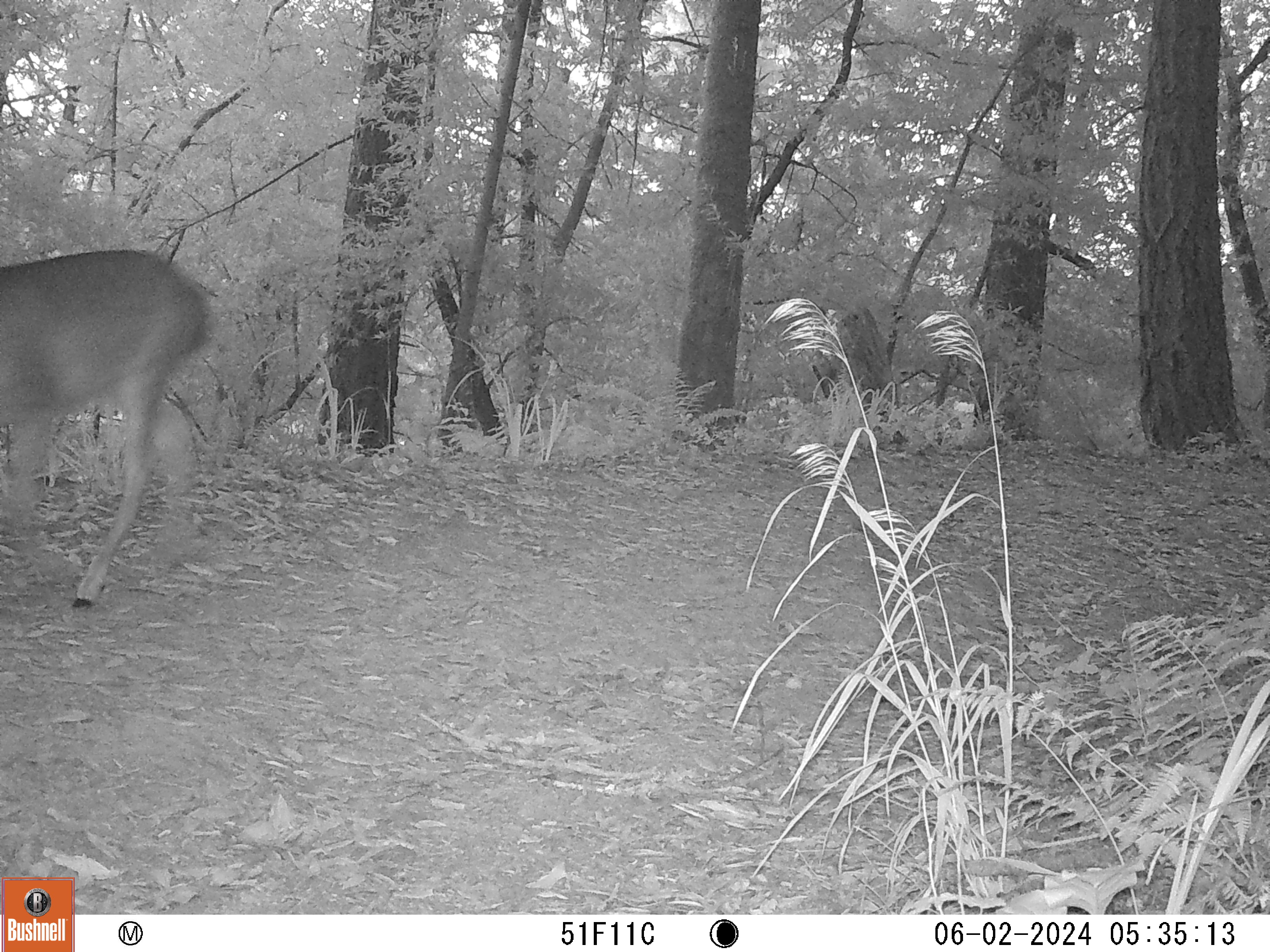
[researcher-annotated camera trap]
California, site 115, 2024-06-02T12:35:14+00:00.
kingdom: Animalia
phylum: Chordata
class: Mammalia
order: Artiodactyla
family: Cervidae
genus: Odocoileus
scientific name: Odocoileus hemionus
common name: mule deer